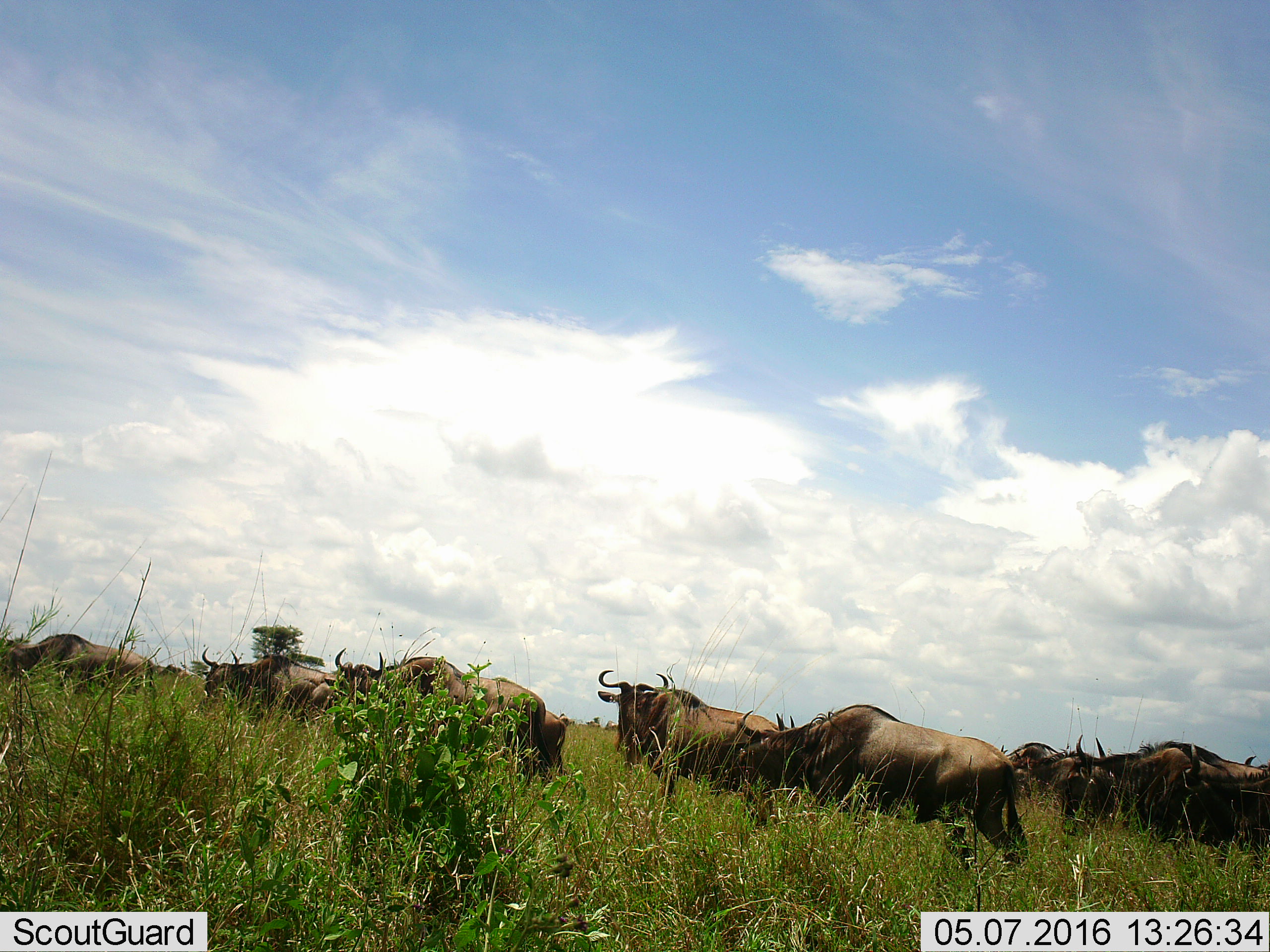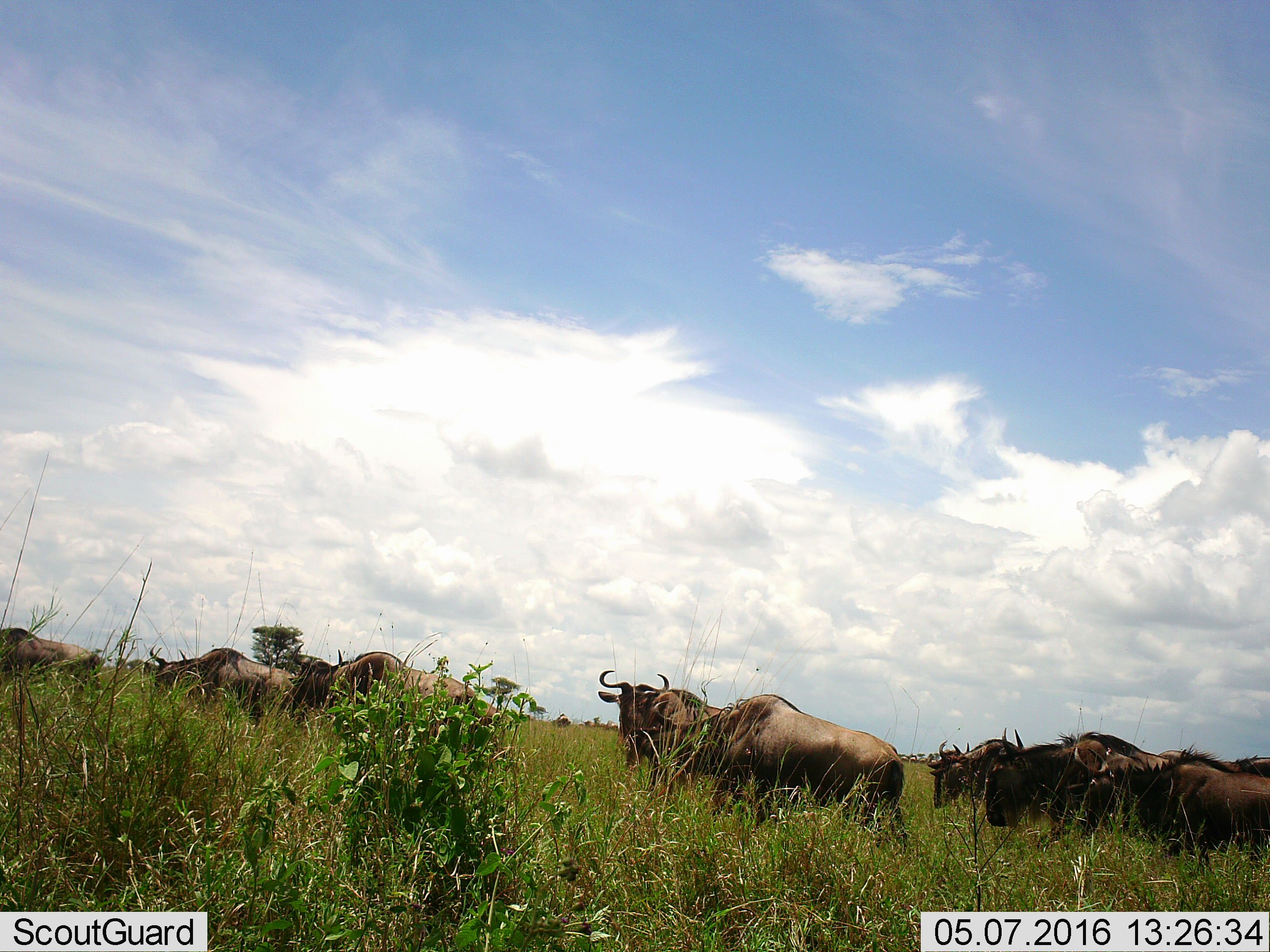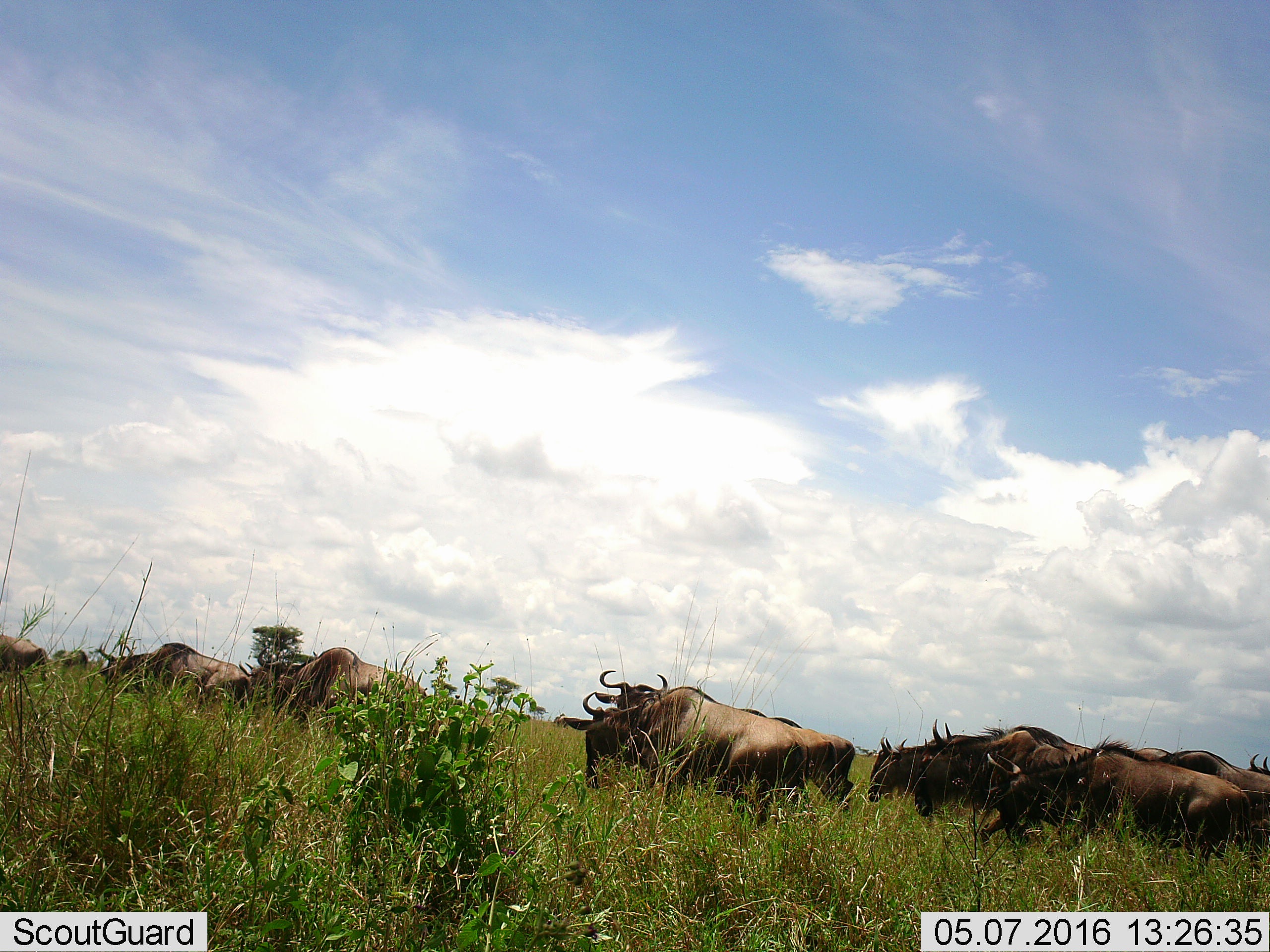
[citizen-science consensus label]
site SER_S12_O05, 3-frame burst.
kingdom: Animalia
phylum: Chordata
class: Mammalia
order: Artiodactyla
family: Bovidae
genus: Connochaetes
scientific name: Connochaetes taurinus taurinus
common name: blue wildebeest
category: wildebeestblue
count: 11-50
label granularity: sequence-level